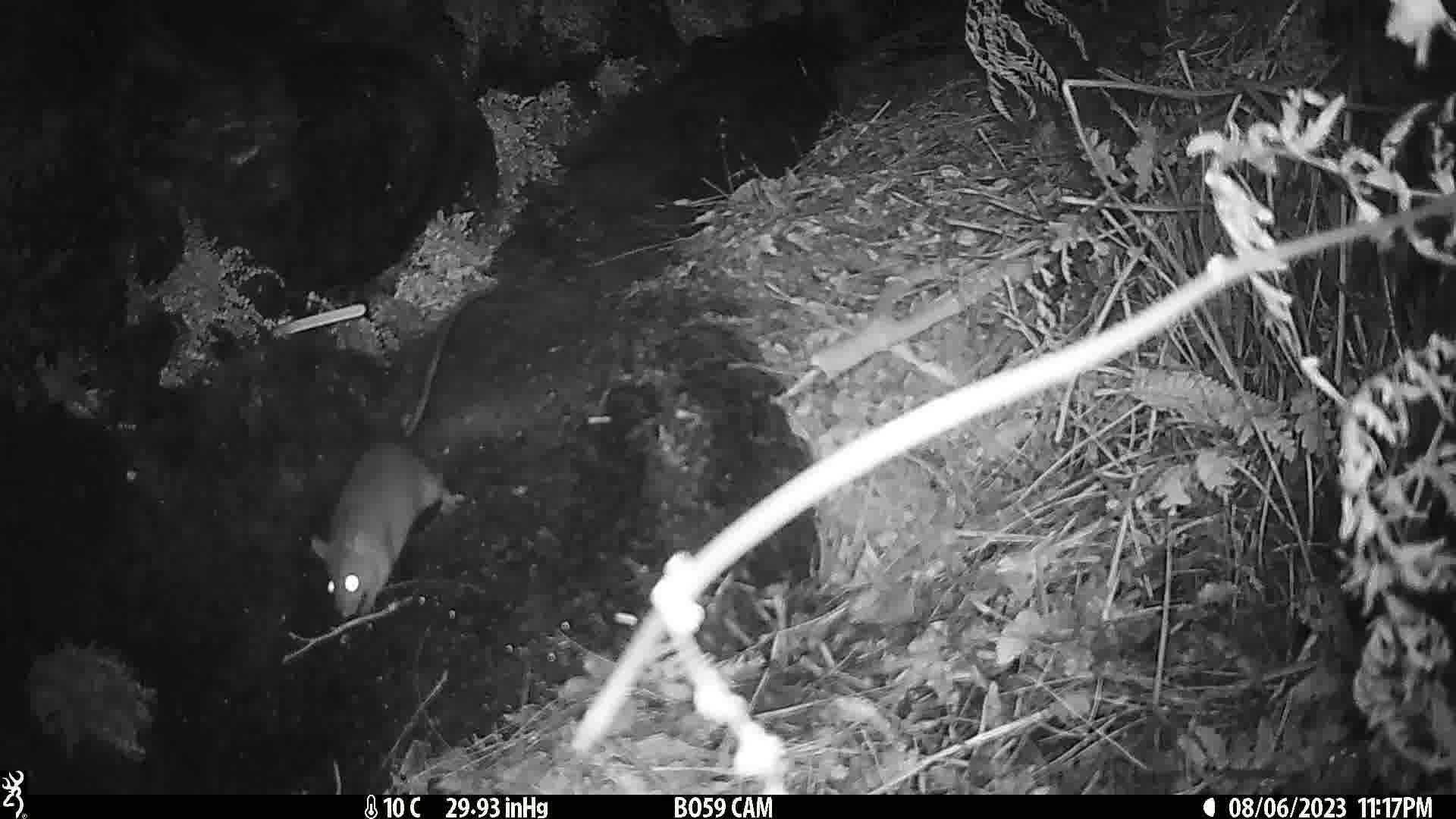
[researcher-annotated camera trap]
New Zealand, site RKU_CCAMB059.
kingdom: Animalia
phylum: Chordata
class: Mammalia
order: Rodentia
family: Muridae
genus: Rattus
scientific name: Rattus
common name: rat